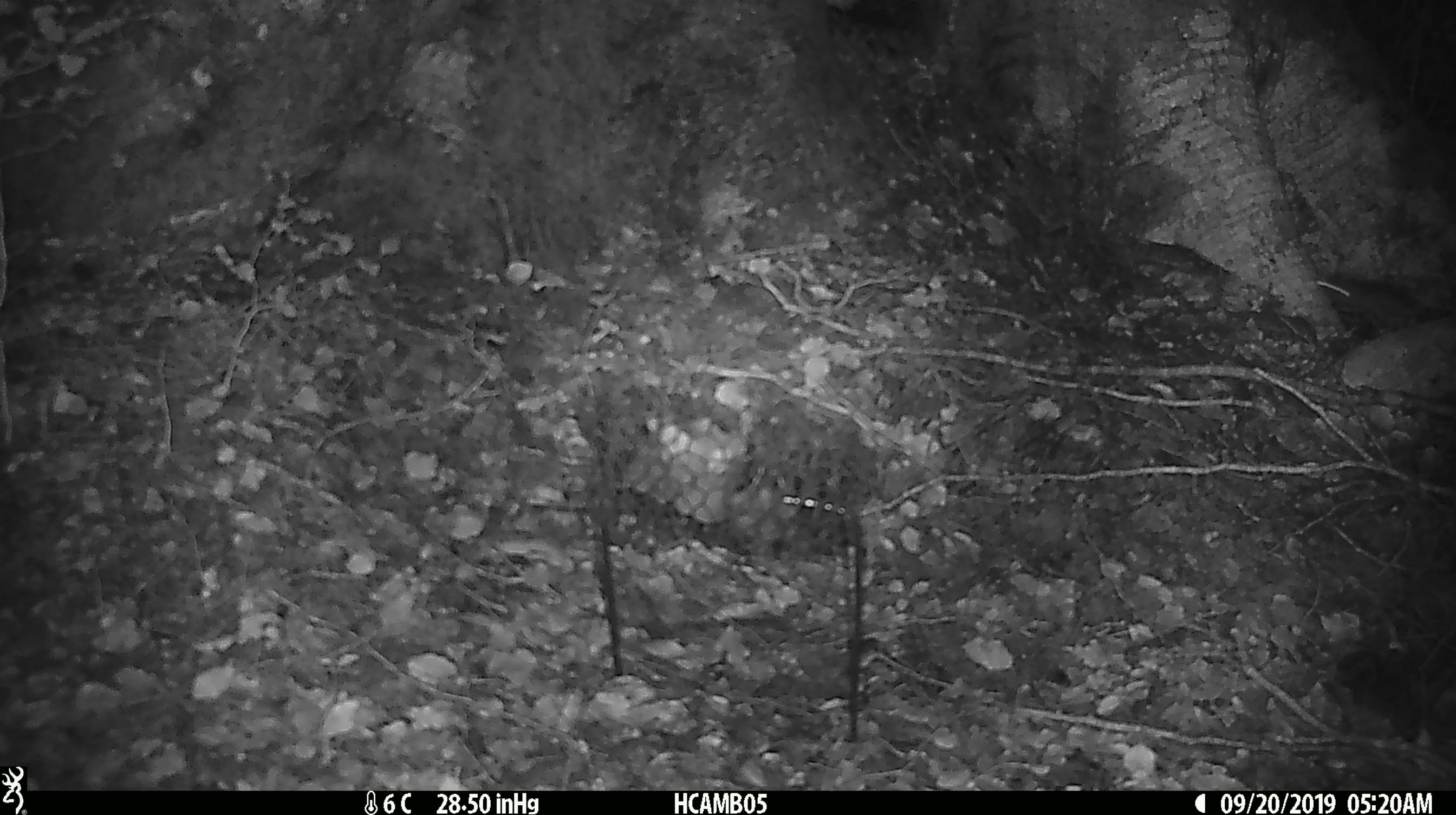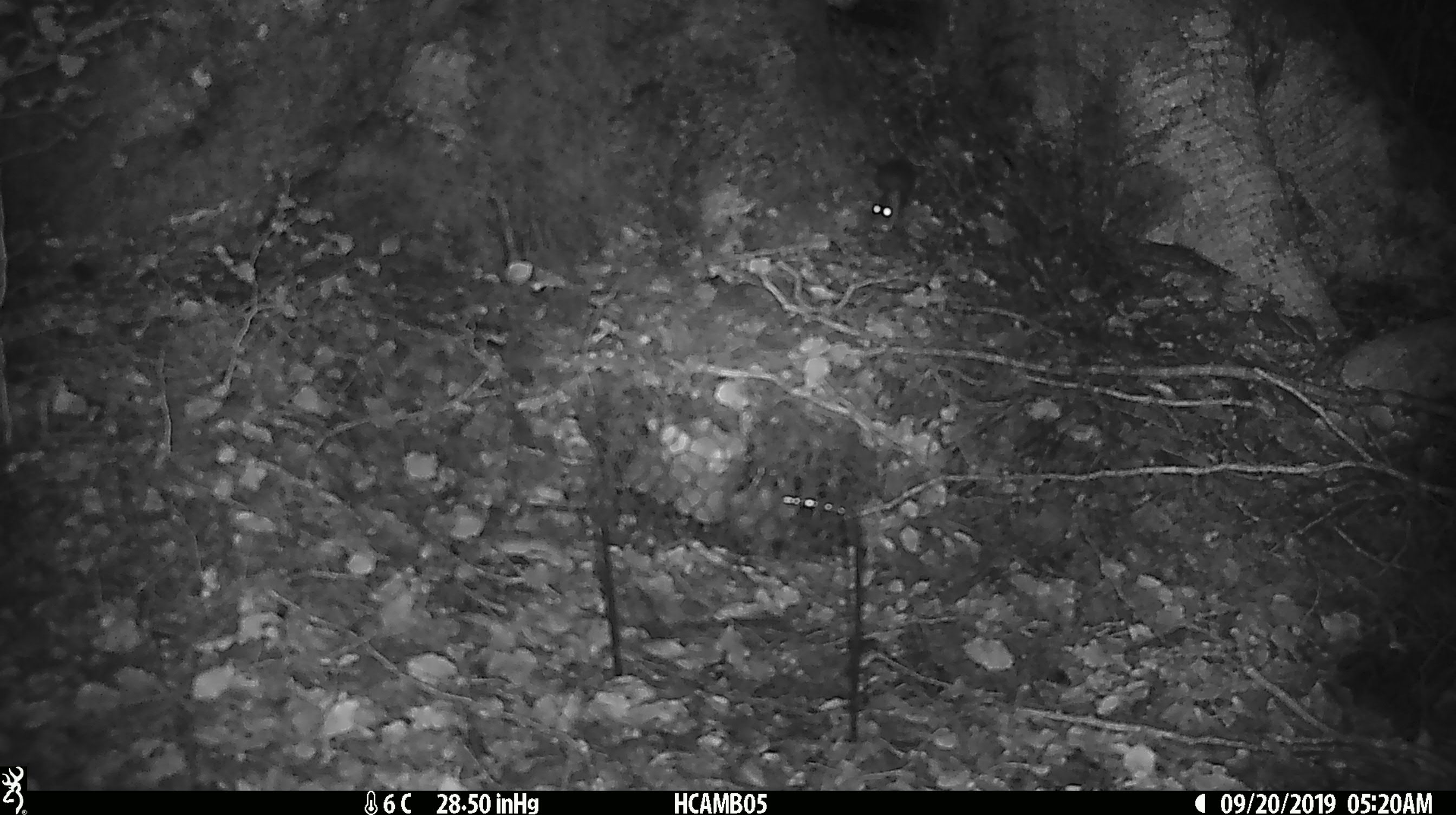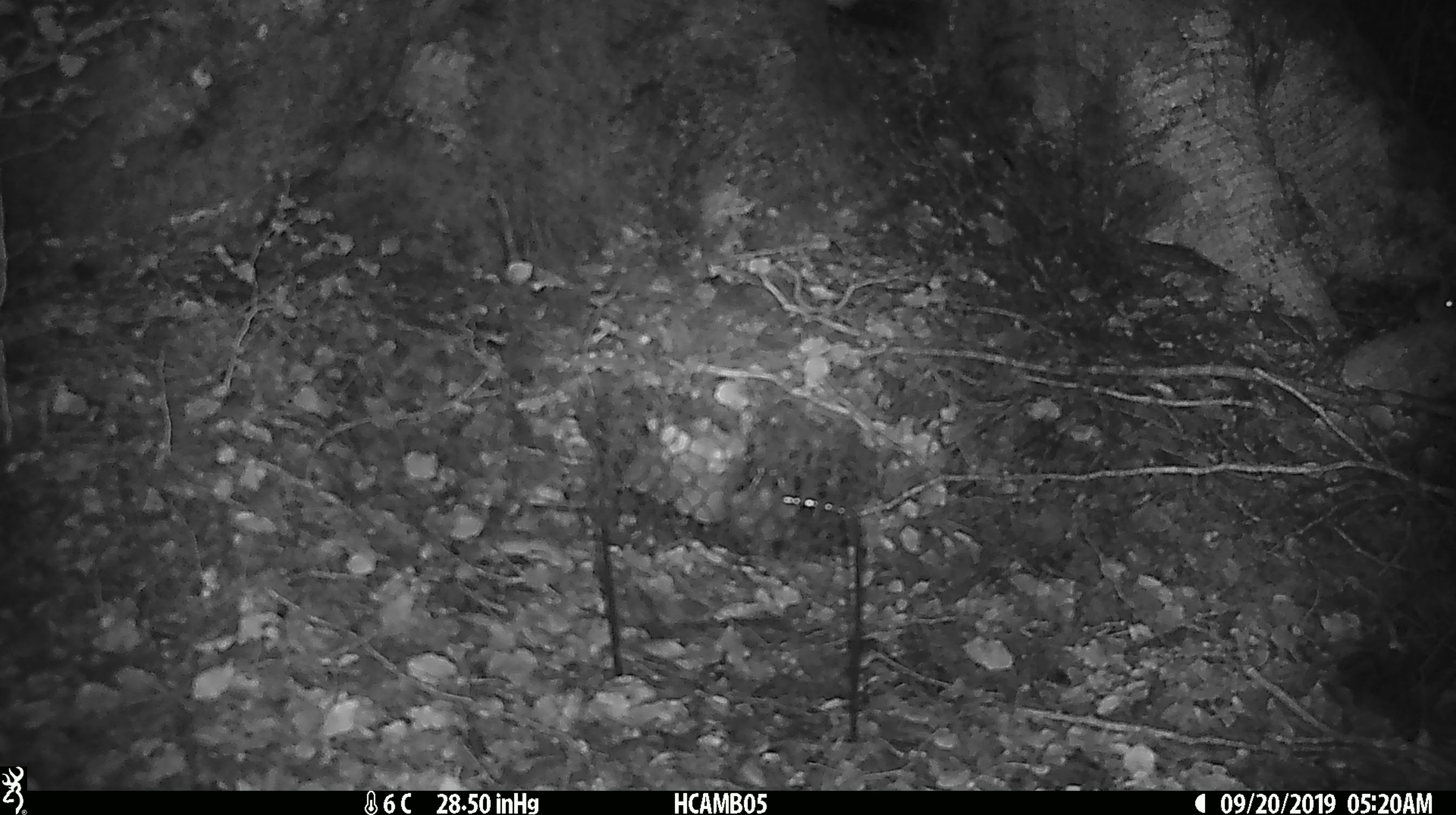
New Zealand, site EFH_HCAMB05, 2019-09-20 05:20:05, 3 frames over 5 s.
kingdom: Animalia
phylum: Chordata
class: Mammalia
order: Rodentia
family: Muridae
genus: Mus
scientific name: Mus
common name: mouse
Mouse (Mus).